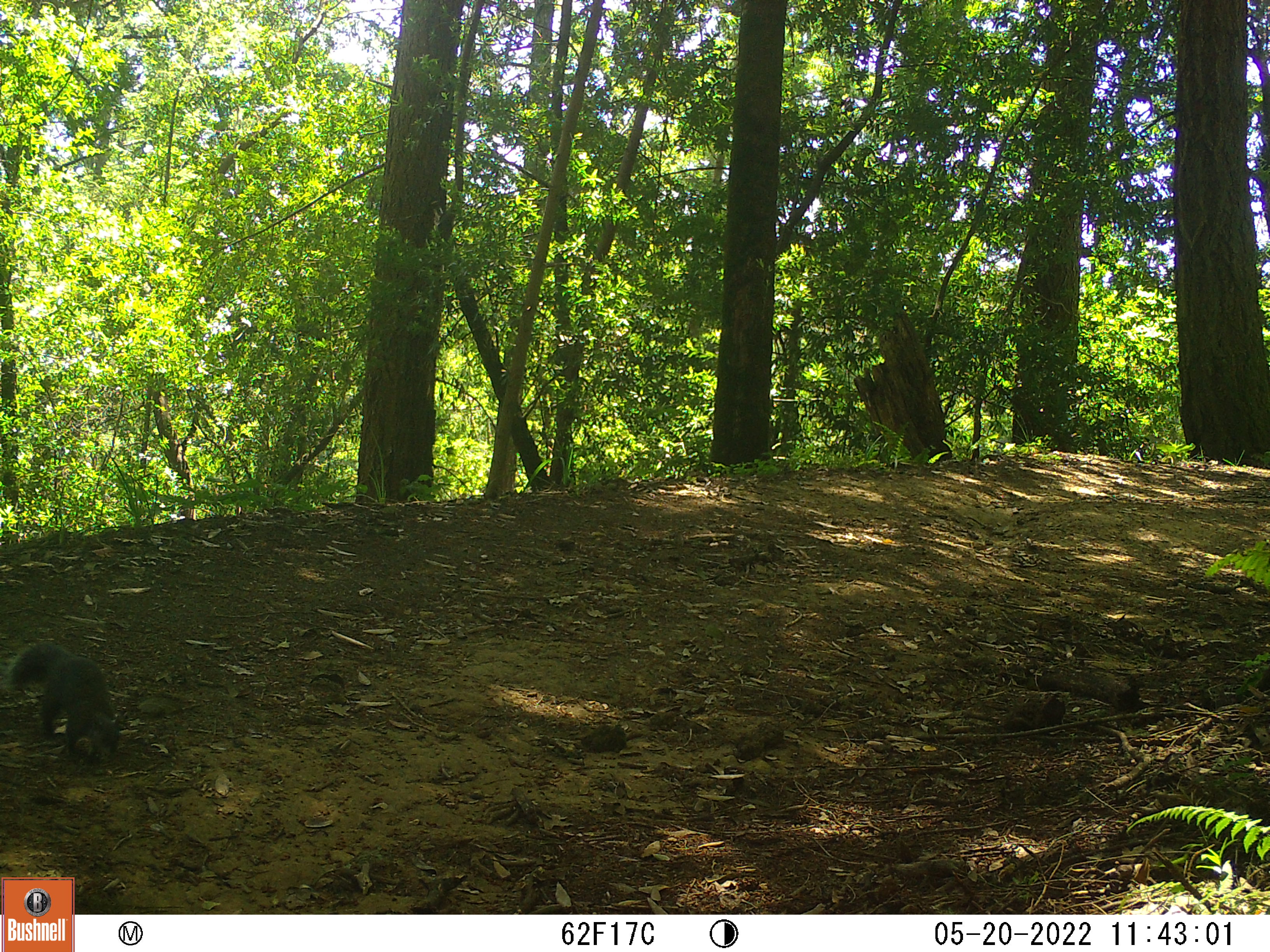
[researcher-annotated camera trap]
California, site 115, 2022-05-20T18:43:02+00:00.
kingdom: Animalia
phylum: Chordata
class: Mammalia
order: Rodentia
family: Sciuridae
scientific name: Sciuridae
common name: squirrel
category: unknown squirrel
Unknown squirrel (squirrel) (Sciuridae).